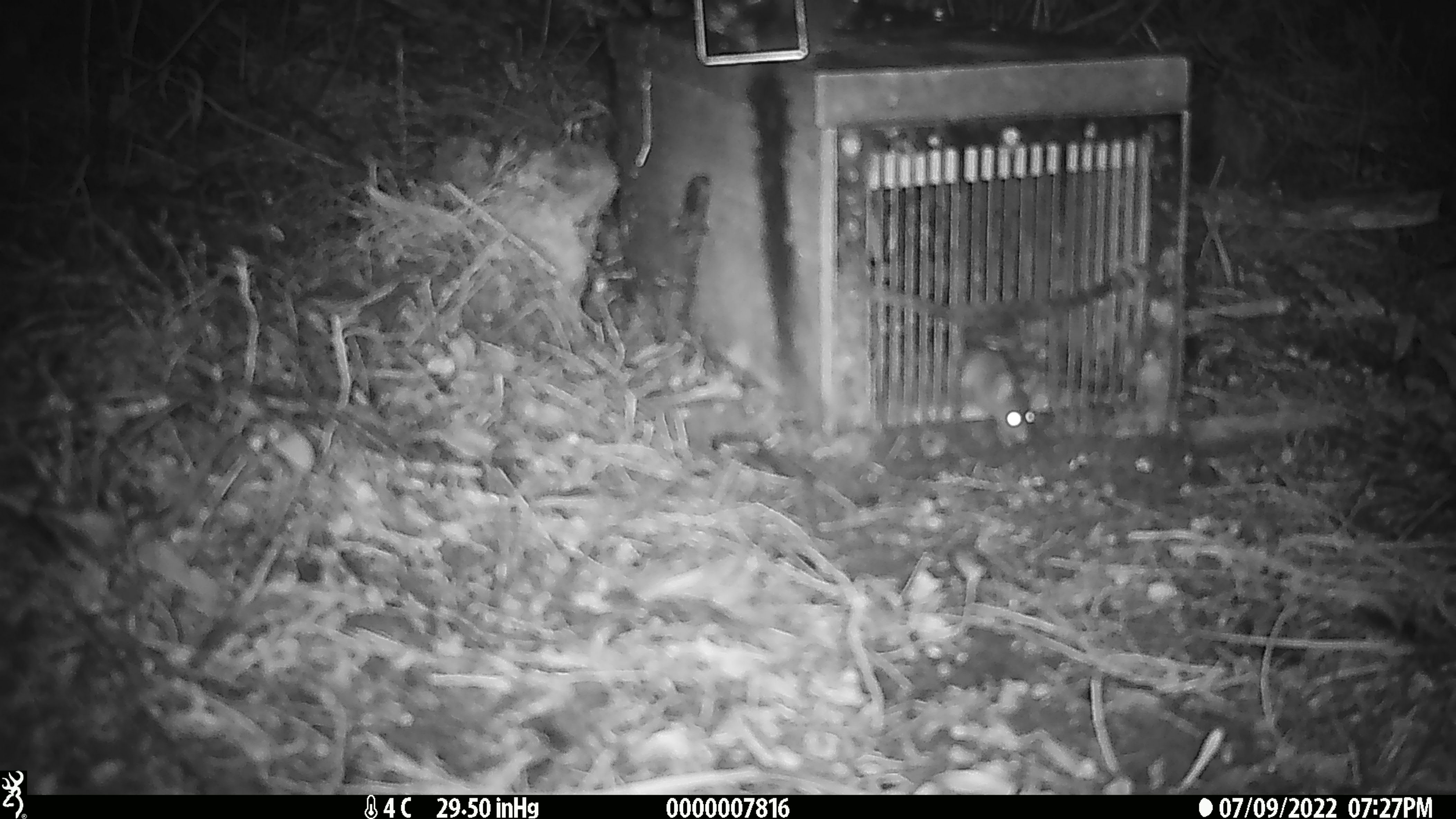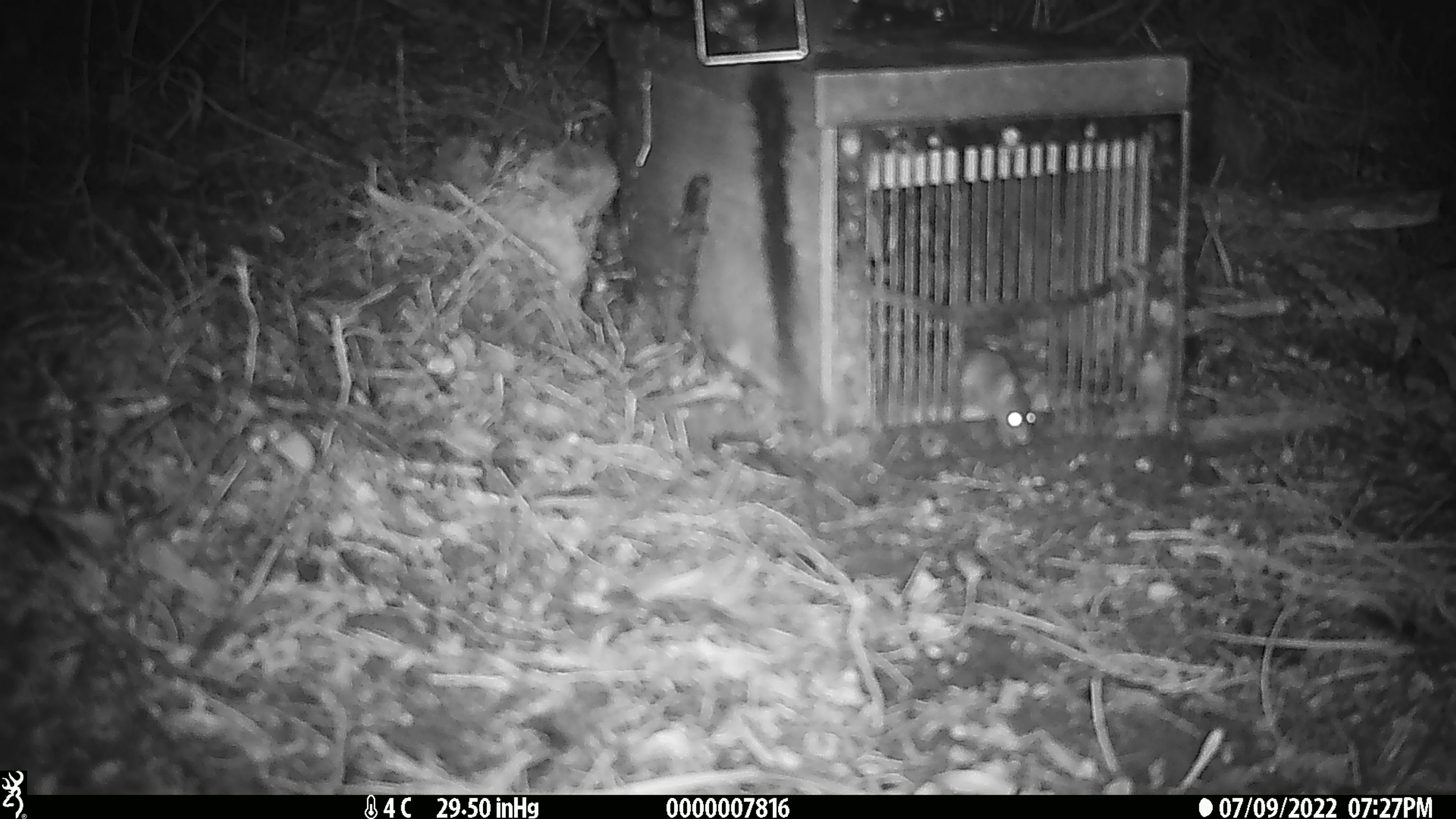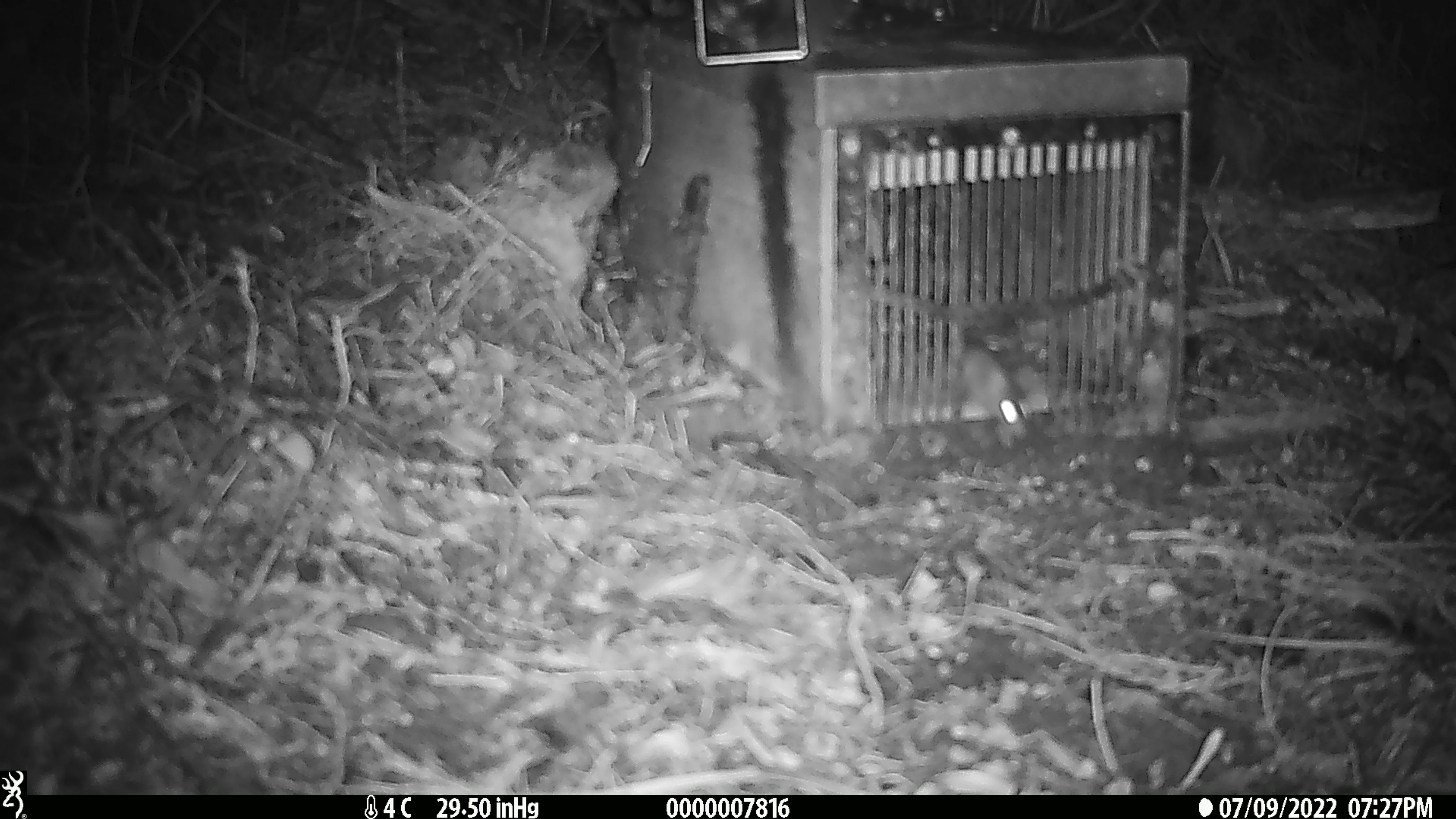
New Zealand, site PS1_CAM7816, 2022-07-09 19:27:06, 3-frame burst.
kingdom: Animalia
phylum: Chordata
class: Mammalia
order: Rodentia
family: Muridae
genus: Mus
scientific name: Mus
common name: mouse